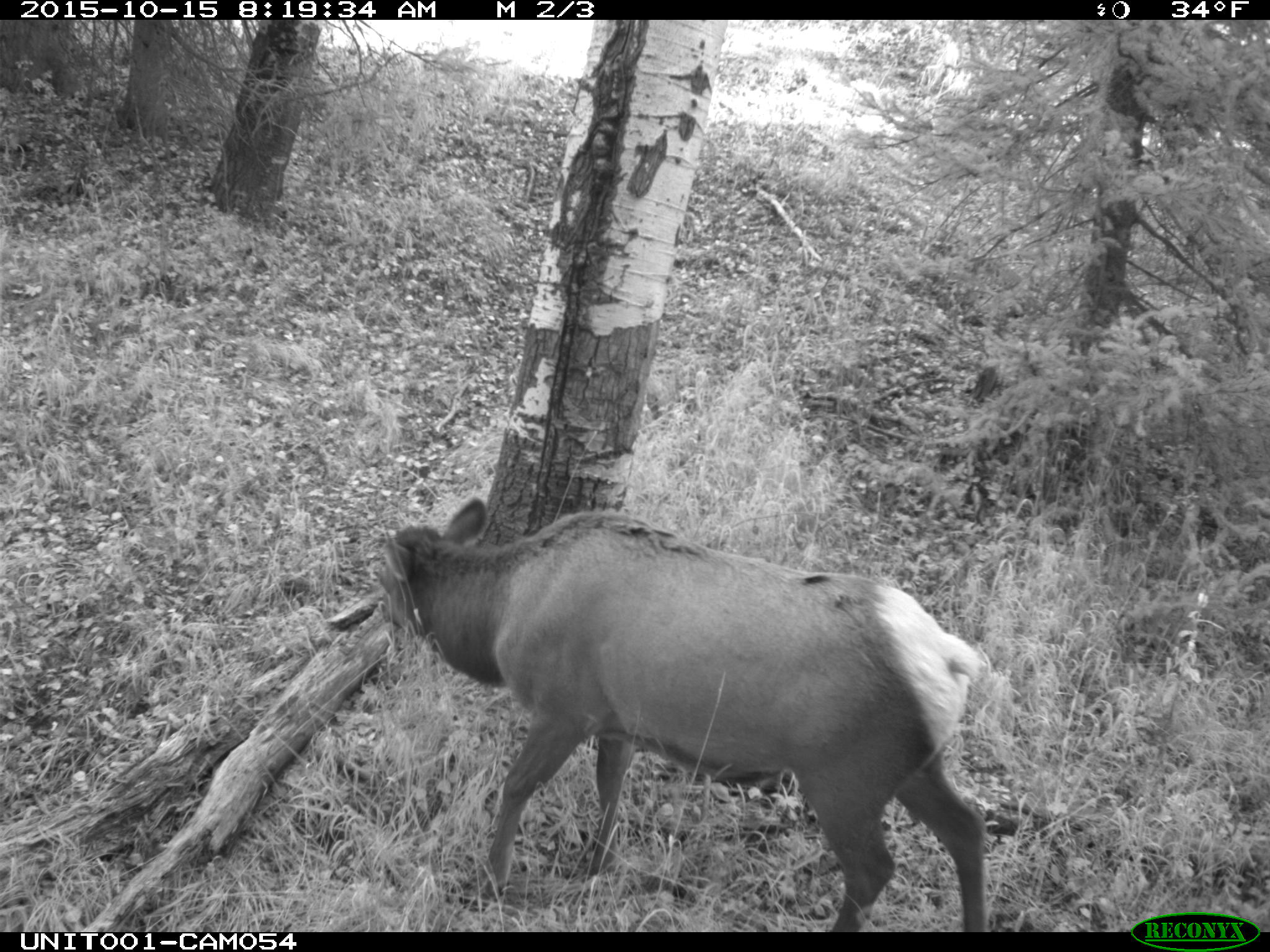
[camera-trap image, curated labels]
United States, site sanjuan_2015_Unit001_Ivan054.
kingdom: Animalia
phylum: Chordata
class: Mammalia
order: Artiodactyla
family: Cervidae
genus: Cervus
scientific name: Cervus elaphus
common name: red deer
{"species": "Cervus elaphus (red deer)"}